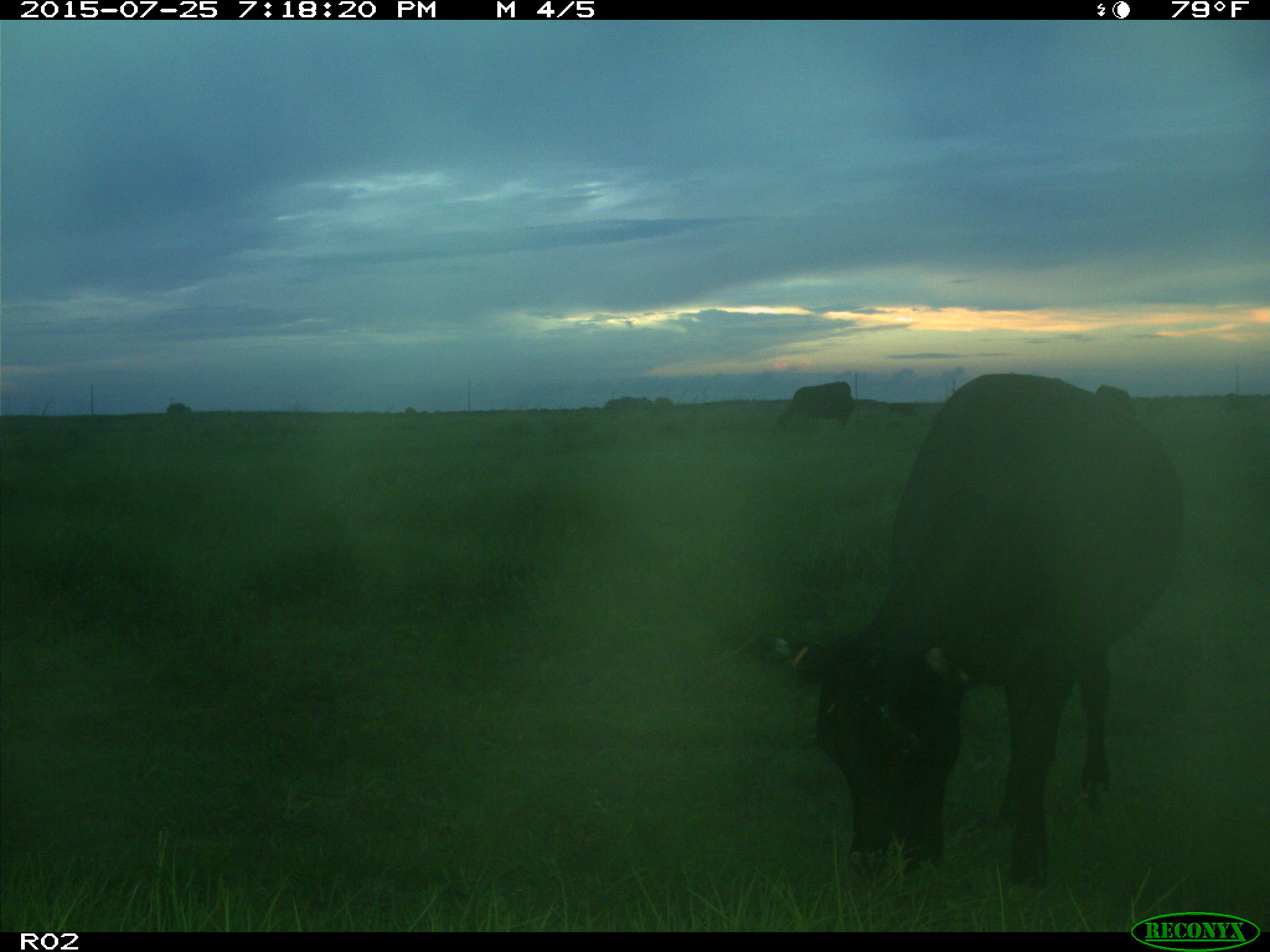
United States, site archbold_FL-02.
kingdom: Animalia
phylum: Chordata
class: Mammalia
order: Artiodactyla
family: Bovidae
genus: Bos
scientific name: Bos taurus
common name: domestic cow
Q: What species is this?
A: Bos taurus (domestic cow).